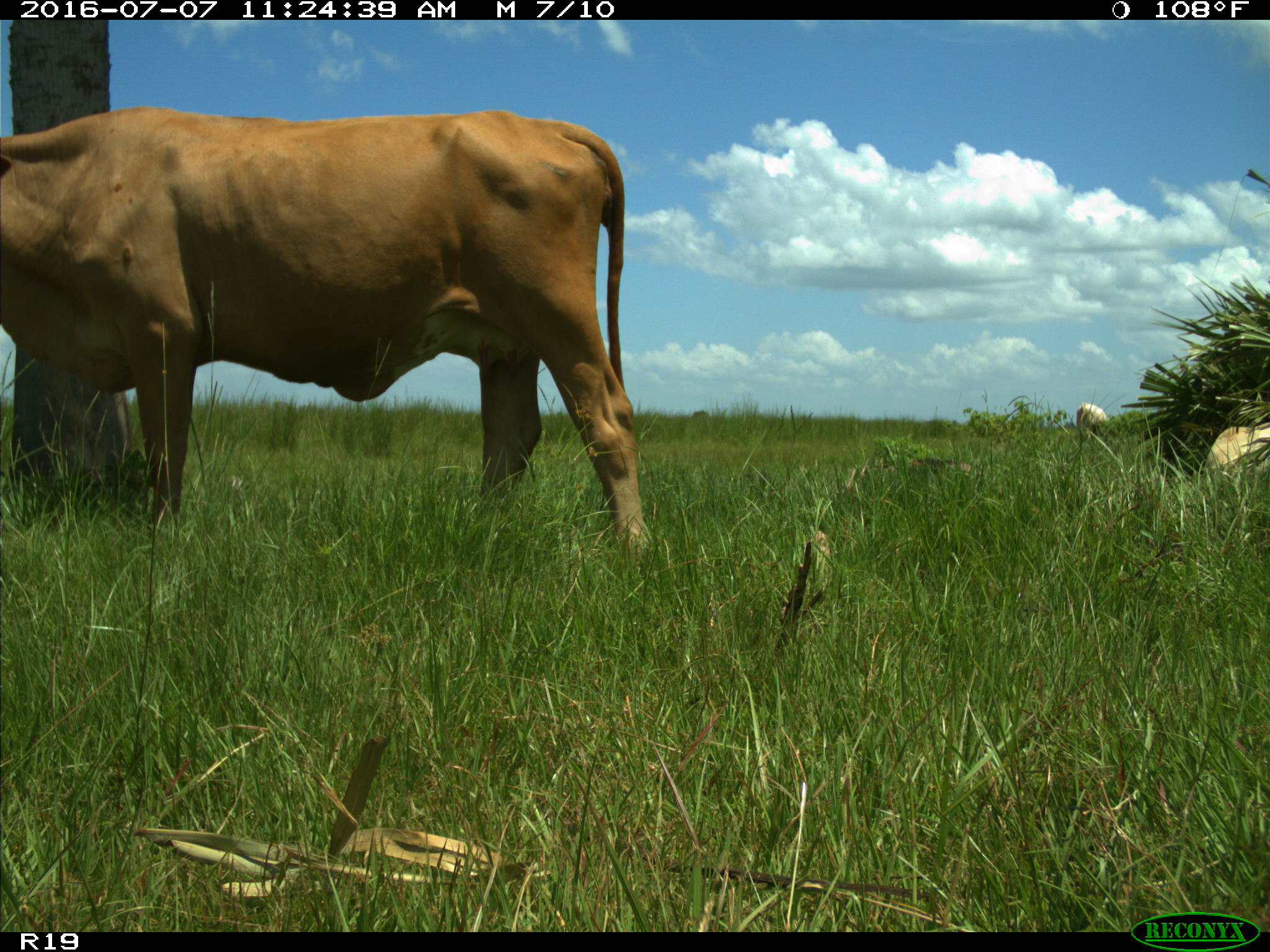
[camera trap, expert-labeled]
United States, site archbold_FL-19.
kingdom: Animalia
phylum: Chordata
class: Mammalia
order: Artiodactyla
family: Bovidae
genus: Bos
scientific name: Bos taurus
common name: domestic cow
Bos taurus (domestic cow).